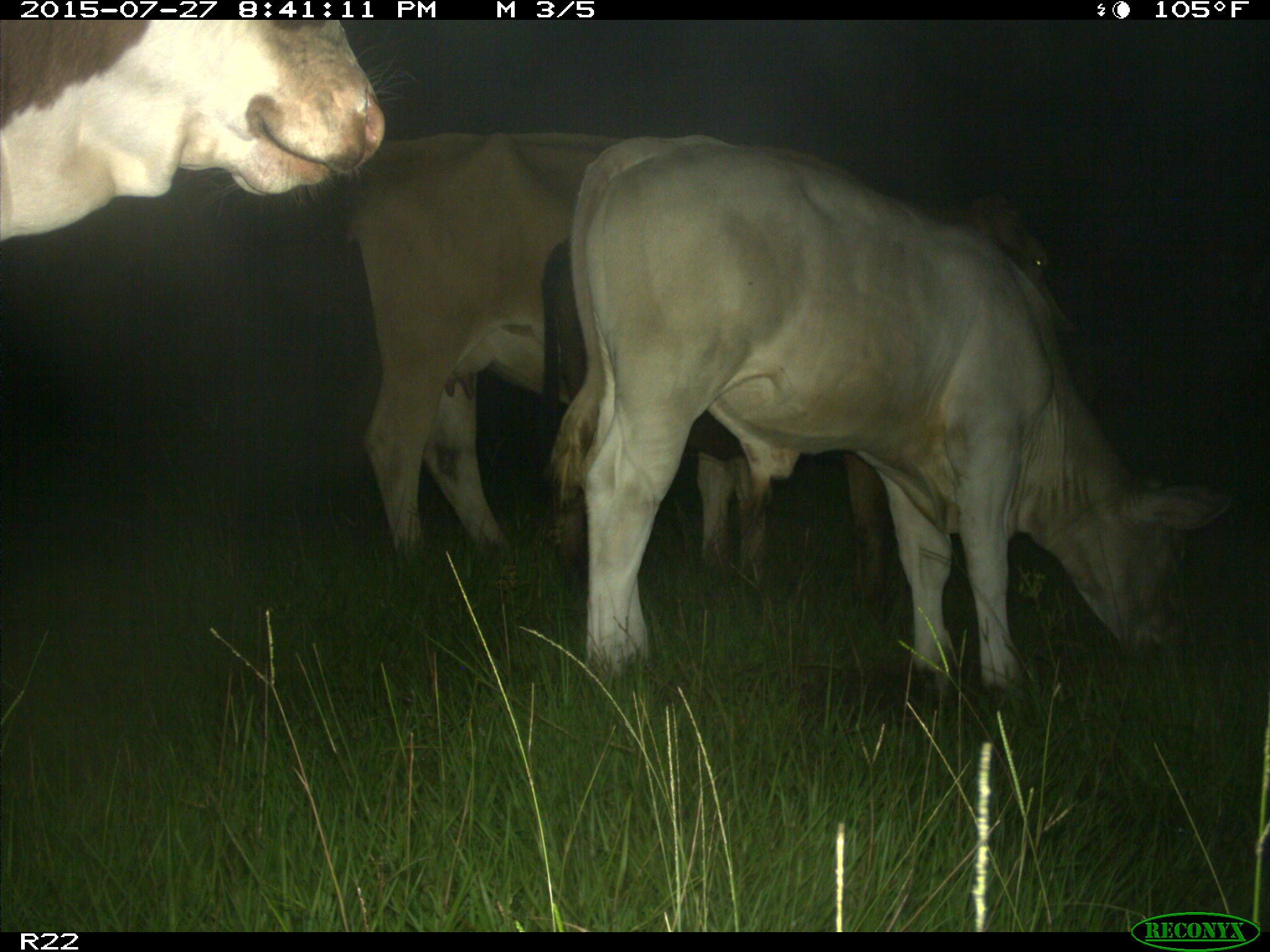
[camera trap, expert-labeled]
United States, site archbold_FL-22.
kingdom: Animalia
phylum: Chordata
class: Mammalia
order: Artiodactyla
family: Bovidae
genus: Bos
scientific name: Bos taurus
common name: domestic cow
Bos taurus (domestic cow).